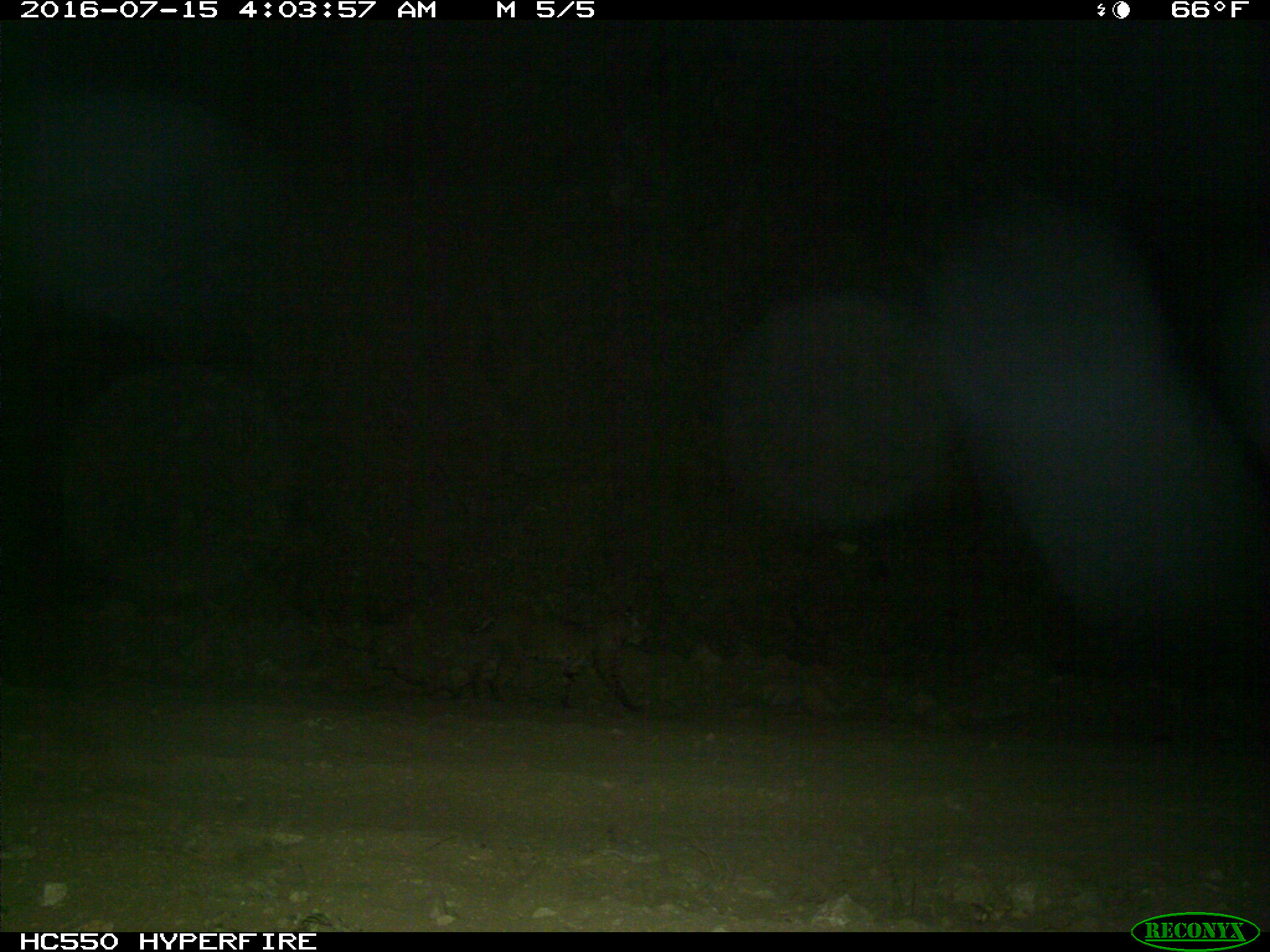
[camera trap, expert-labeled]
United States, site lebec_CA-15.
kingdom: Animalia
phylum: Chordata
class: Mammalia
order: Carnivora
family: Felidae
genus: Lynx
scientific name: Lynx rufus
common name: bobcat